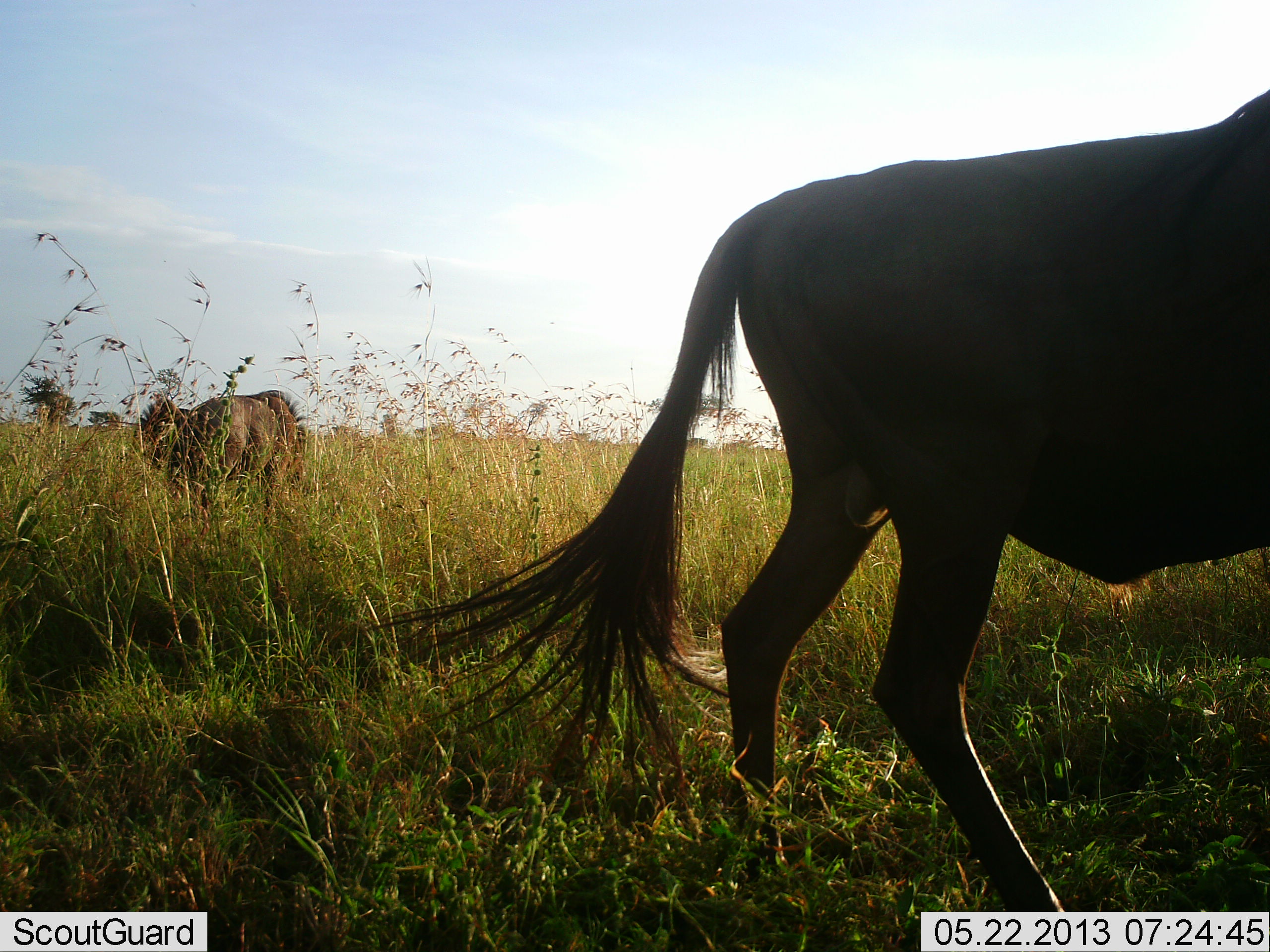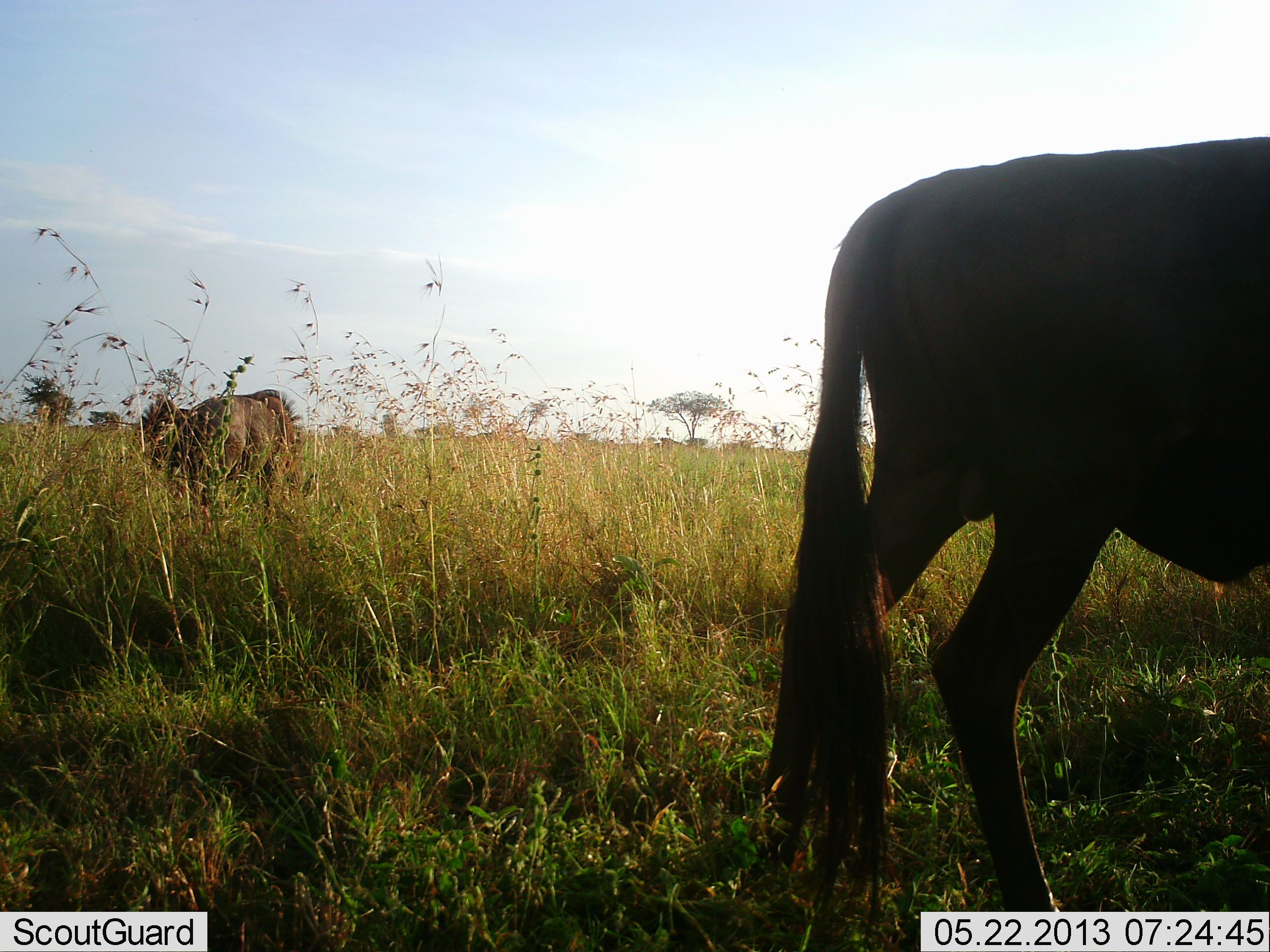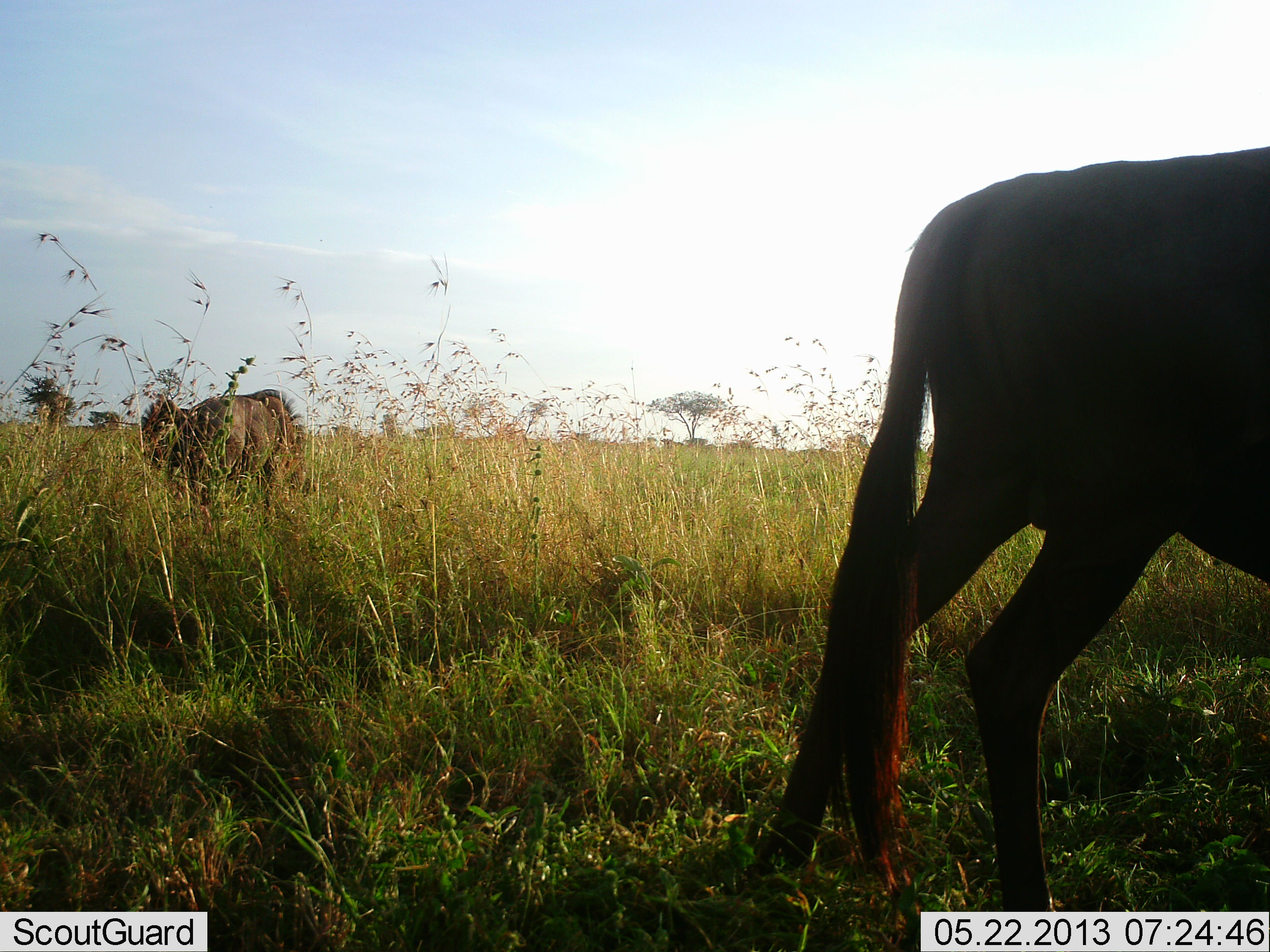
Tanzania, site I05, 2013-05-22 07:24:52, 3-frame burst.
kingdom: Animalia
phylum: Chordata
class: Mammalia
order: Artiodactyla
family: Bovidae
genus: Connochaetes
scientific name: Connochaetes taurinus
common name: blue wildebeest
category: wildebeest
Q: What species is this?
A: Wildebeest (blue wildebeest) (Connochaetes taurinus).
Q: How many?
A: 2.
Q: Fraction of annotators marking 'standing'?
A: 63%.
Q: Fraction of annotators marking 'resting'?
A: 5%.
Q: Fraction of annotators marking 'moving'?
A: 53%.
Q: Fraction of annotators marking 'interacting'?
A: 0%.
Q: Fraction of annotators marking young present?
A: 0%.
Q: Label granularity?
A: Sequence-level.